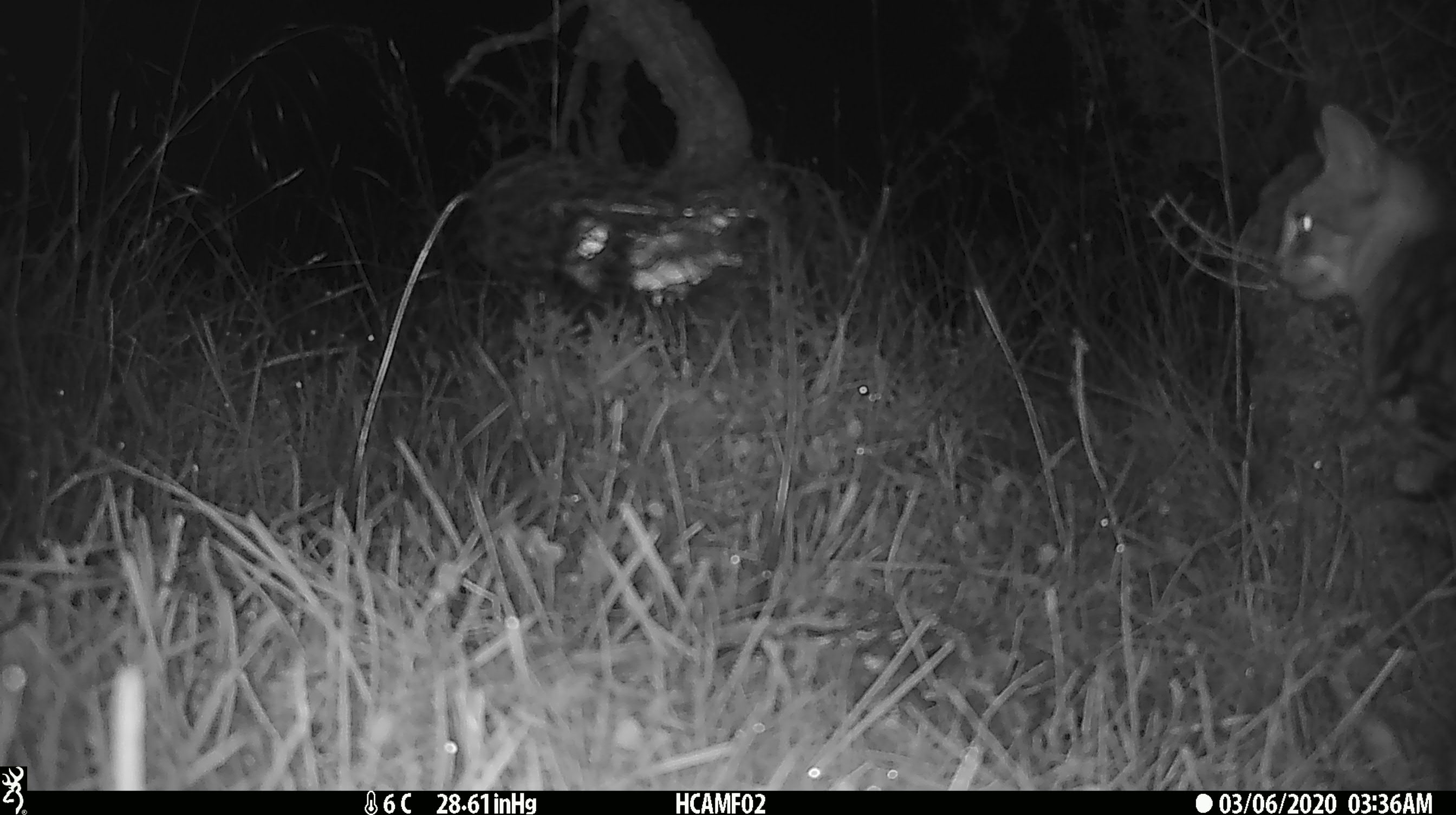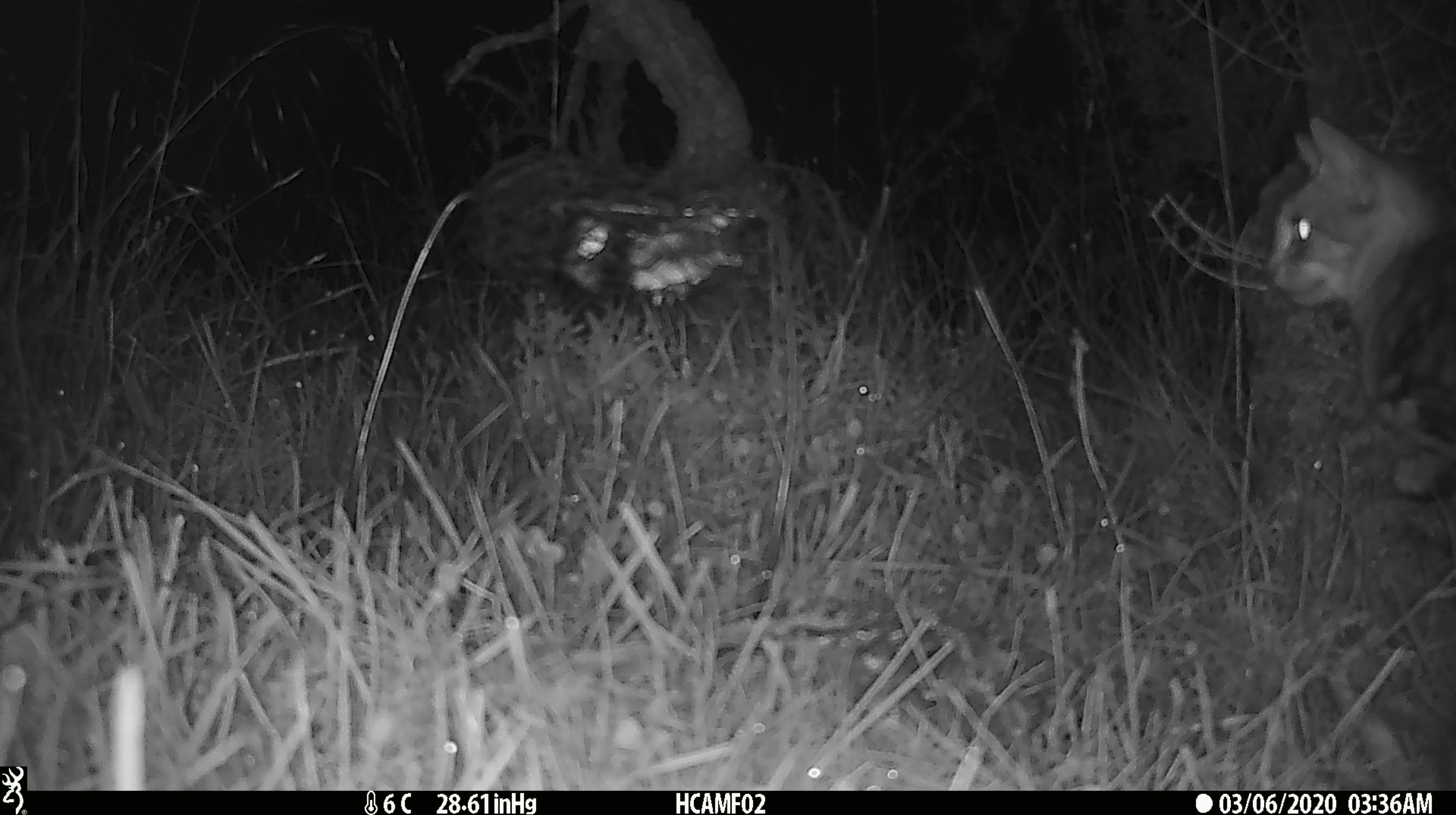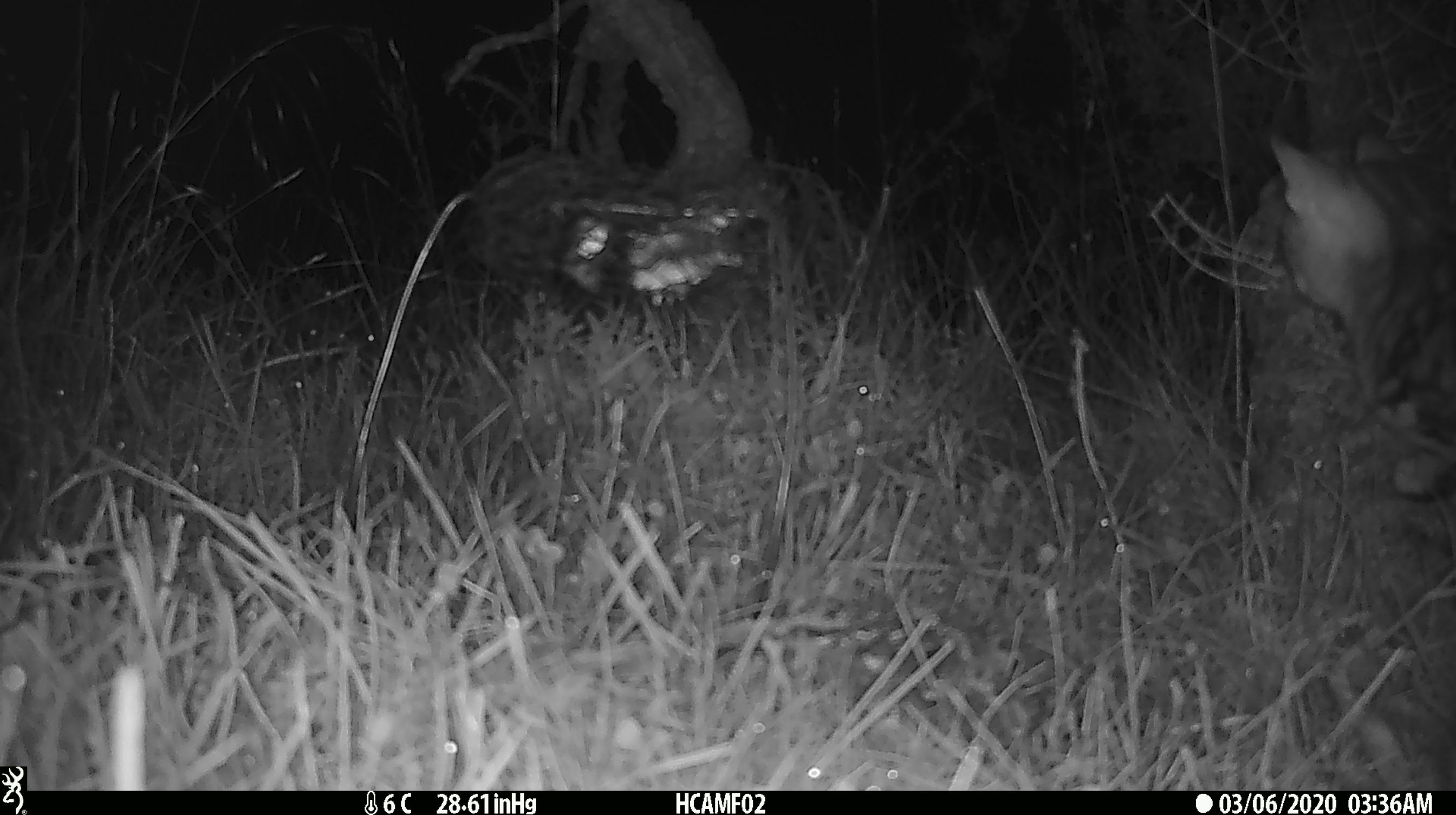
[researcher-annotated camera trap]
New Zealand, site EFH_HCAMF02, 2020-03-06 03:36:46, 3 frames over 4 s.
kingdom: Animalia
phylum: Chordata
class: Mammalia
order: Carnivora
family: Felidae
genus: Felis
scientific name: Felis catus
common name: domestic cat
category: cat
Cat (domestic cat) (Felis catus).